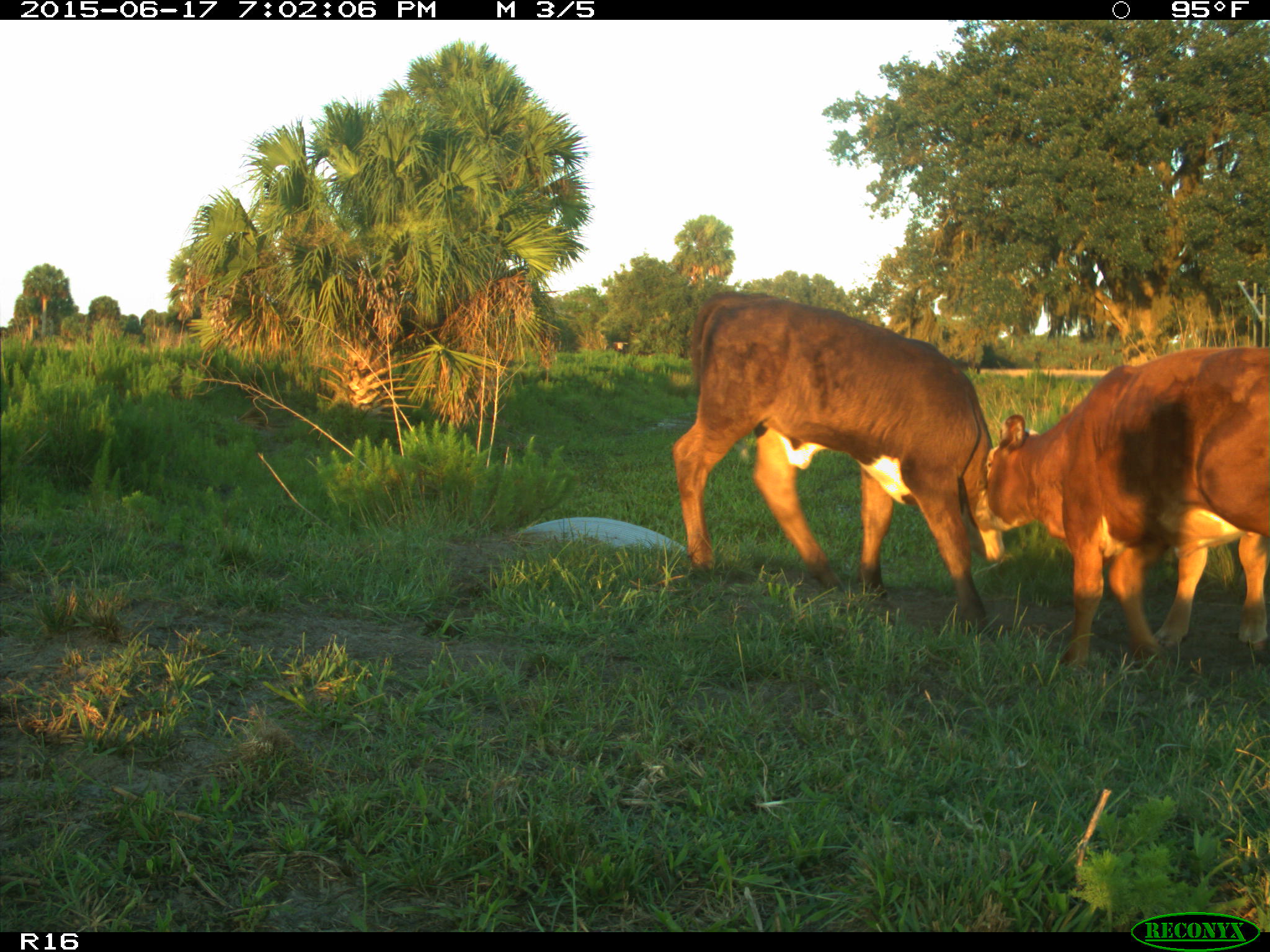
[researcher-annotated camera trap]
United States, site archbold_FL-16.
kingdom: Animalia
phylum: Chordata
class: Mammalia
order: Artiodactyla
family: Bovidae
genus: Bos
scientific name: Bos taurus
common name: domestic cow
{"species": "Bos taurus (domestic cow)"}